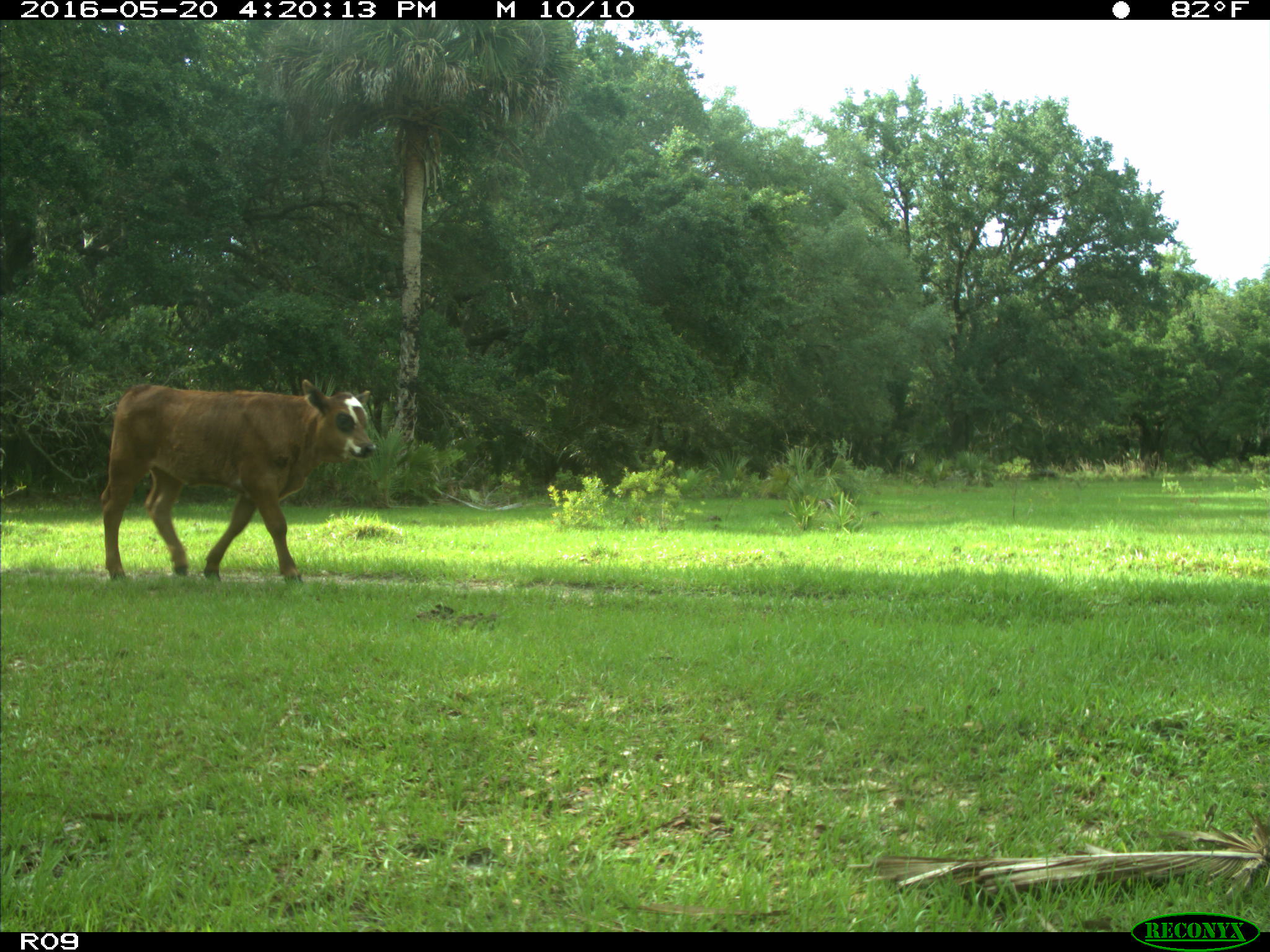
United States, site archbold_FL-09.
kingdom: Animalia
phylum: Chordata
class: Mammalia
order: Artiodactyla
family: Bovidae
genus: Bos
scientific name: Bos taurus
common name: domestic cow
Bos taurus (domestic cow).